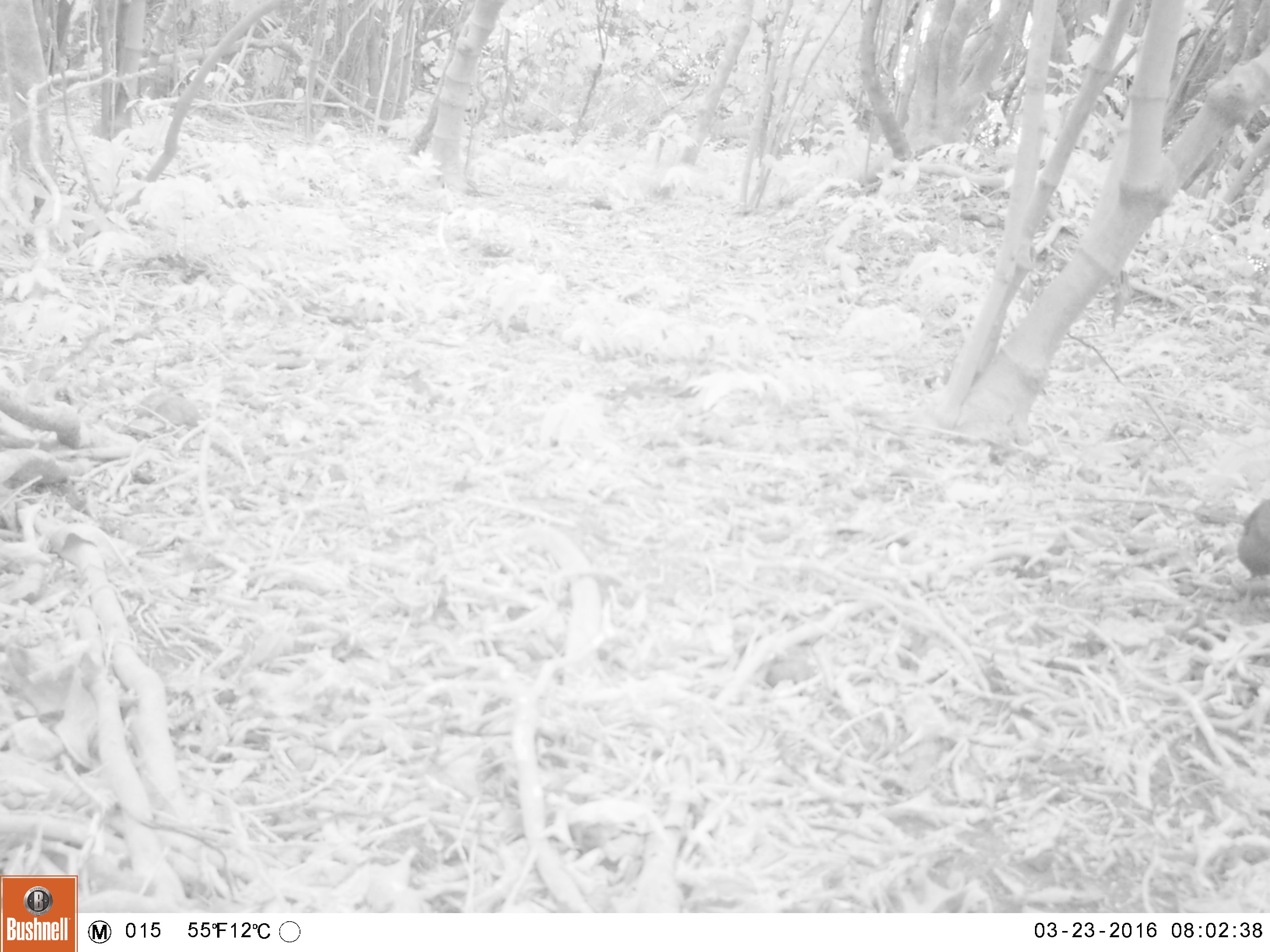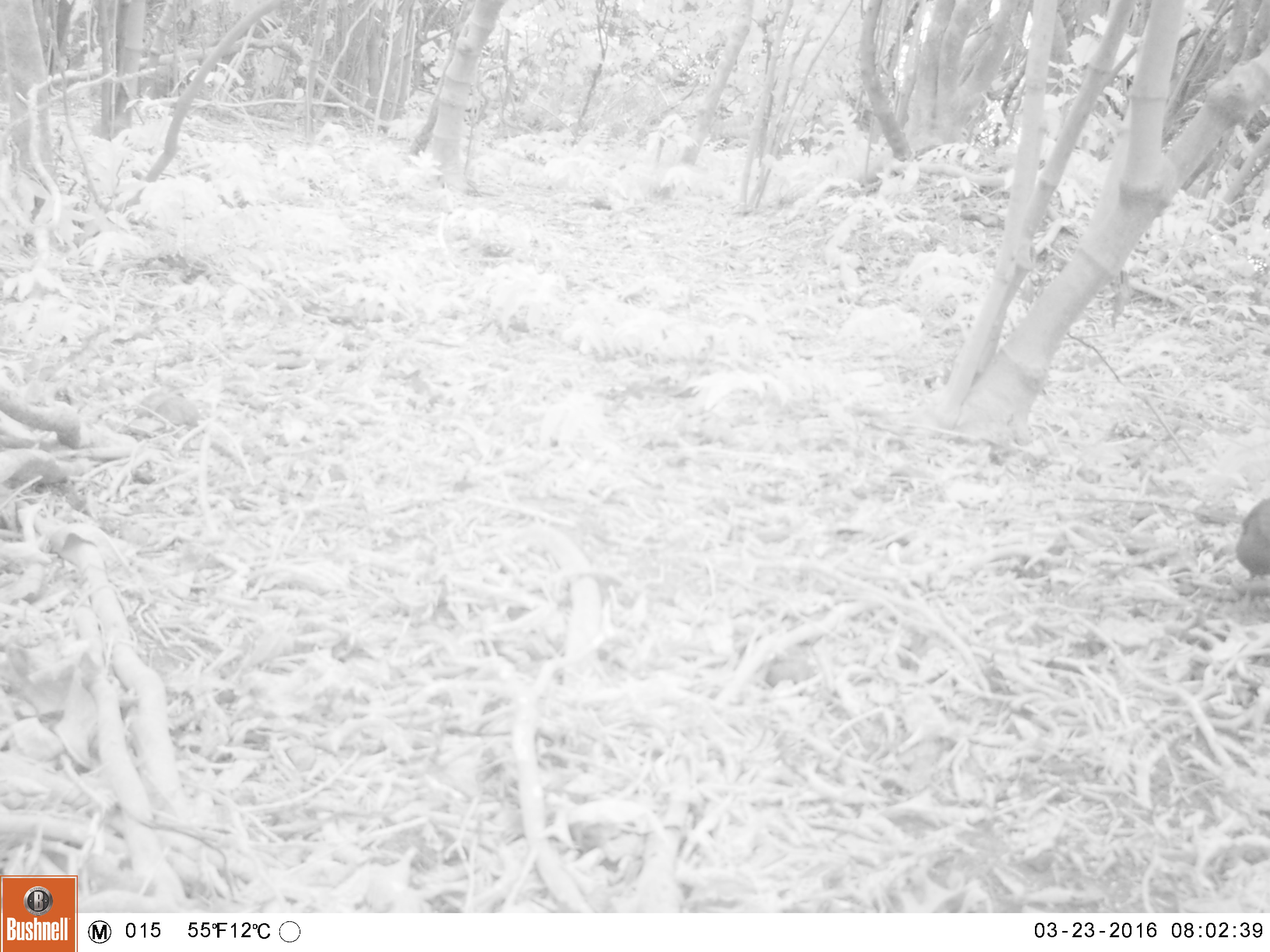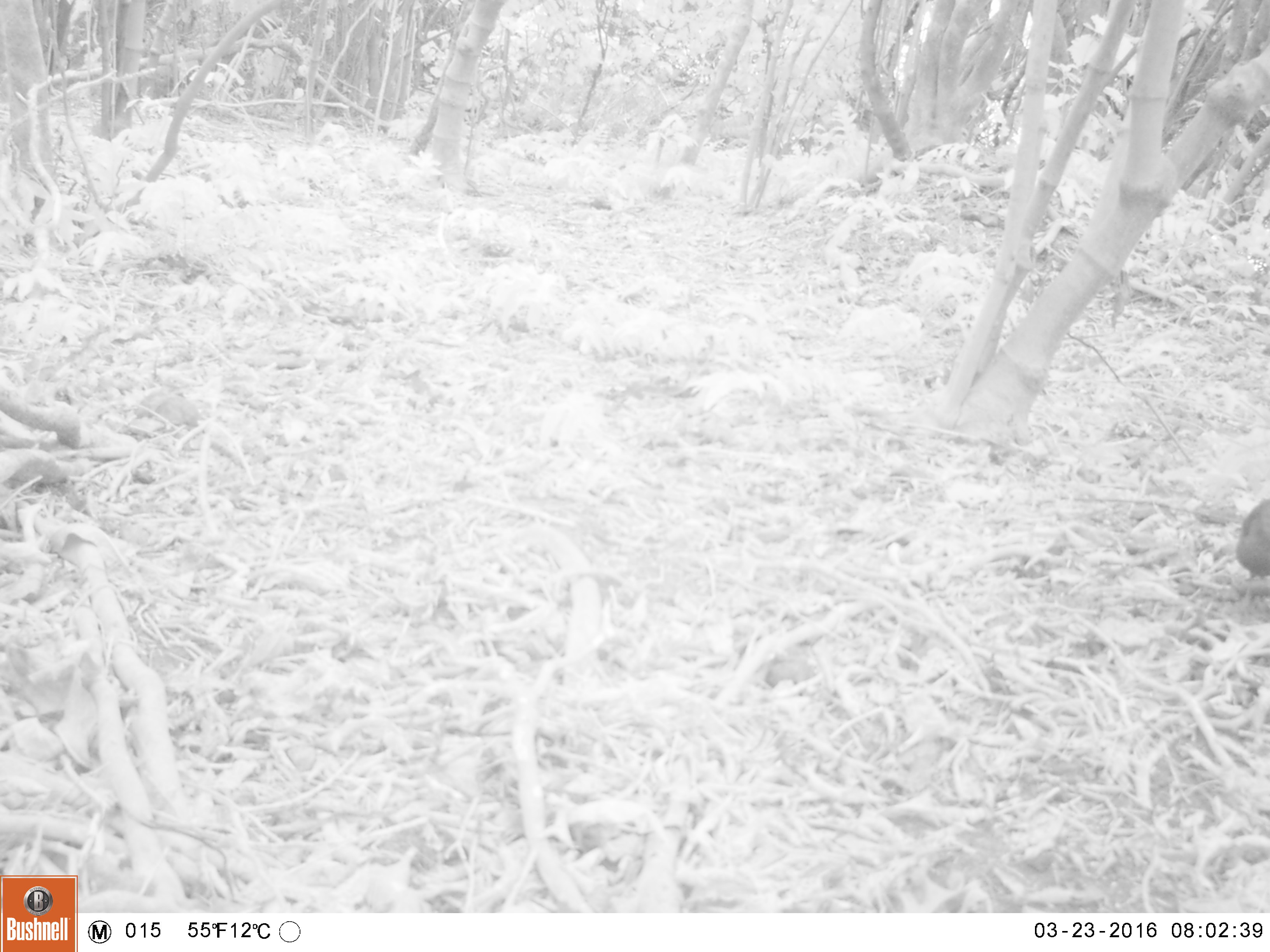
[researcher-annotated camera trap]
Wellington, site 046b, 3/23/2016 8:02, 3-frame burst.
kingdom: Animalia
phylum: Chordata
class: Aves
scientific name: Aves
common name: bird